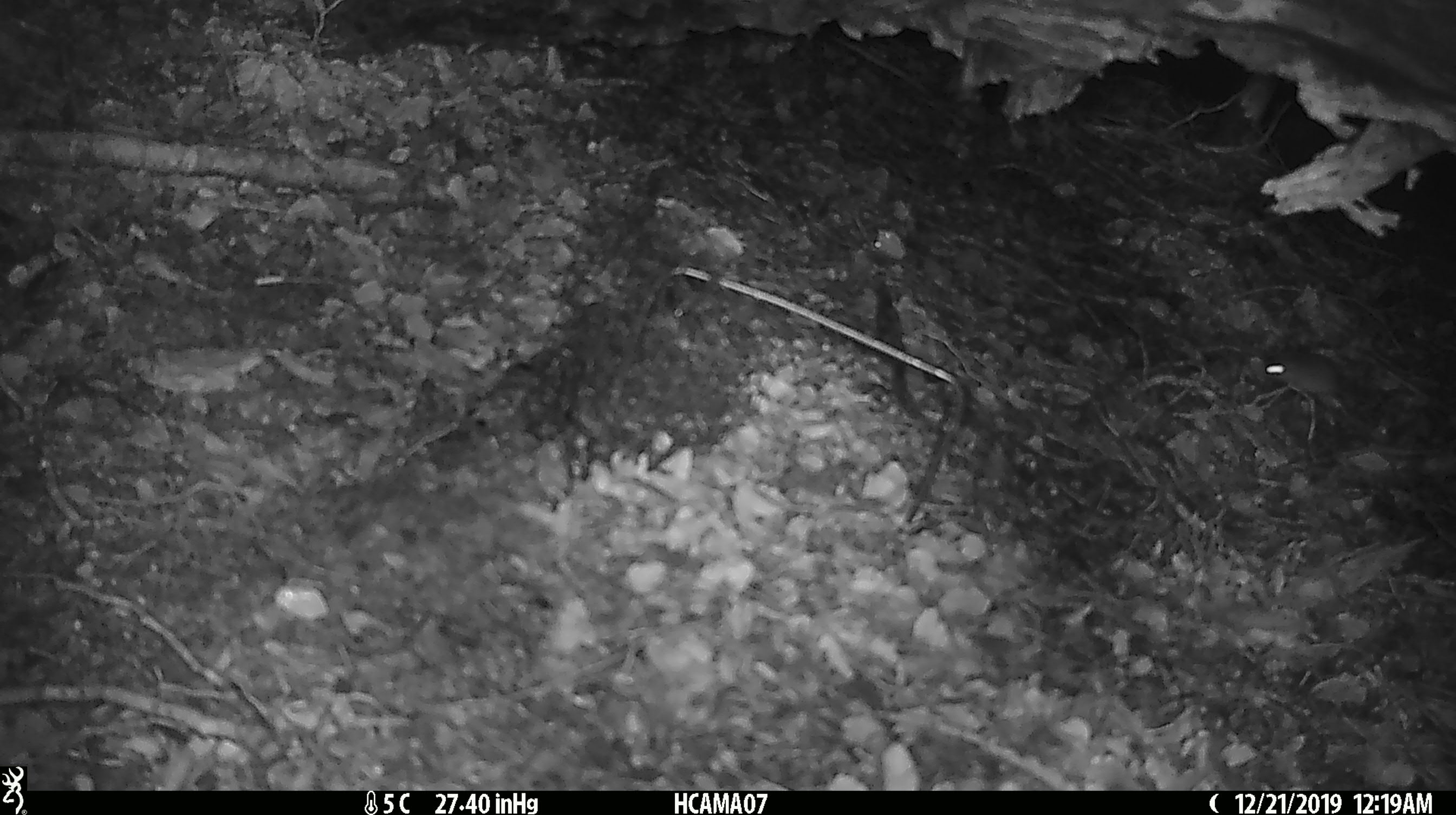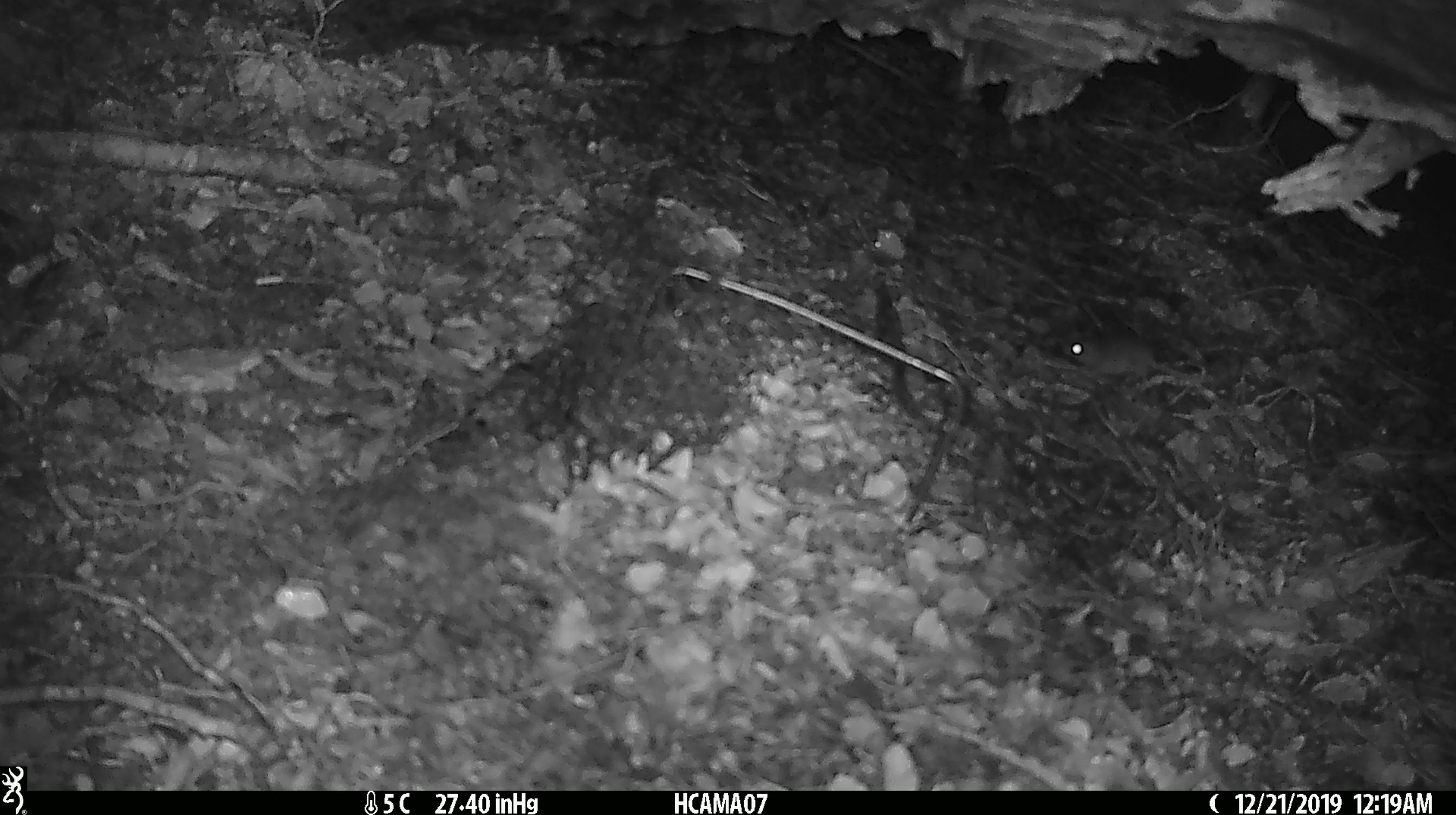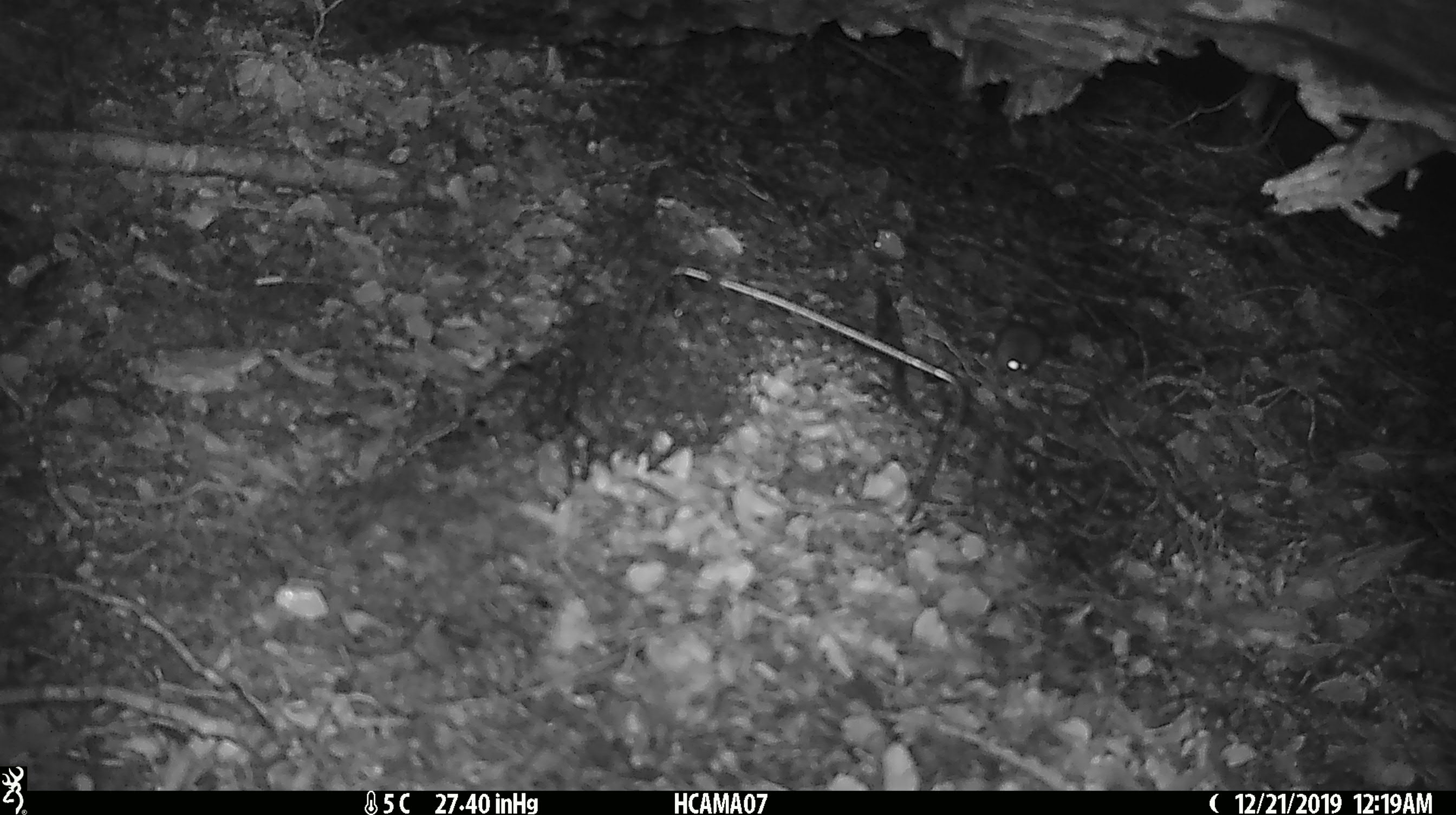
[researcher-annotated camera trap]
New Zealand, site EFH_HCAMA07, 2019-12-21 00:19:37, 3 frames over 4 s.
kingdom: Animalia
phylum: Chordata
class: Mammalia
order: Rodentia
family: Muridae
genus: Mus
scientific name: Mus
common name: mouse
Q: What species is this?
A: Mouse (Mus).